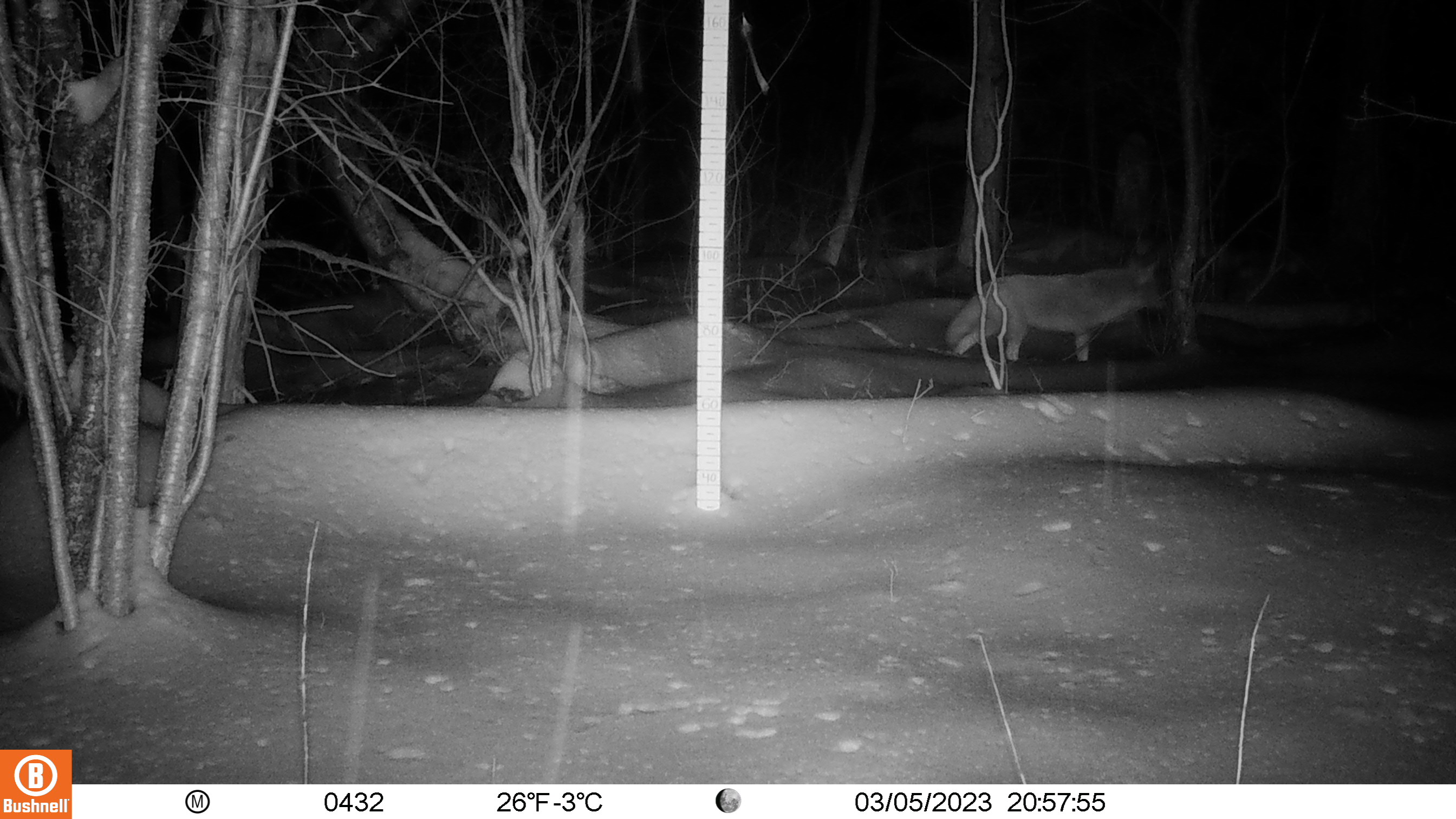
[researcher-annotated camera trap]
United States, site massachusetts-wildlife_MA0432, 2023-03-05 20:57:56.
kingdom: Animalia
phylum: Chordata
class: Mammalia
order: Carnivora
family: Canidae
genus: Vulpes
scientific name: Vulpes vulpes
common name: red fox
Red fox (Vulpes vulpes).